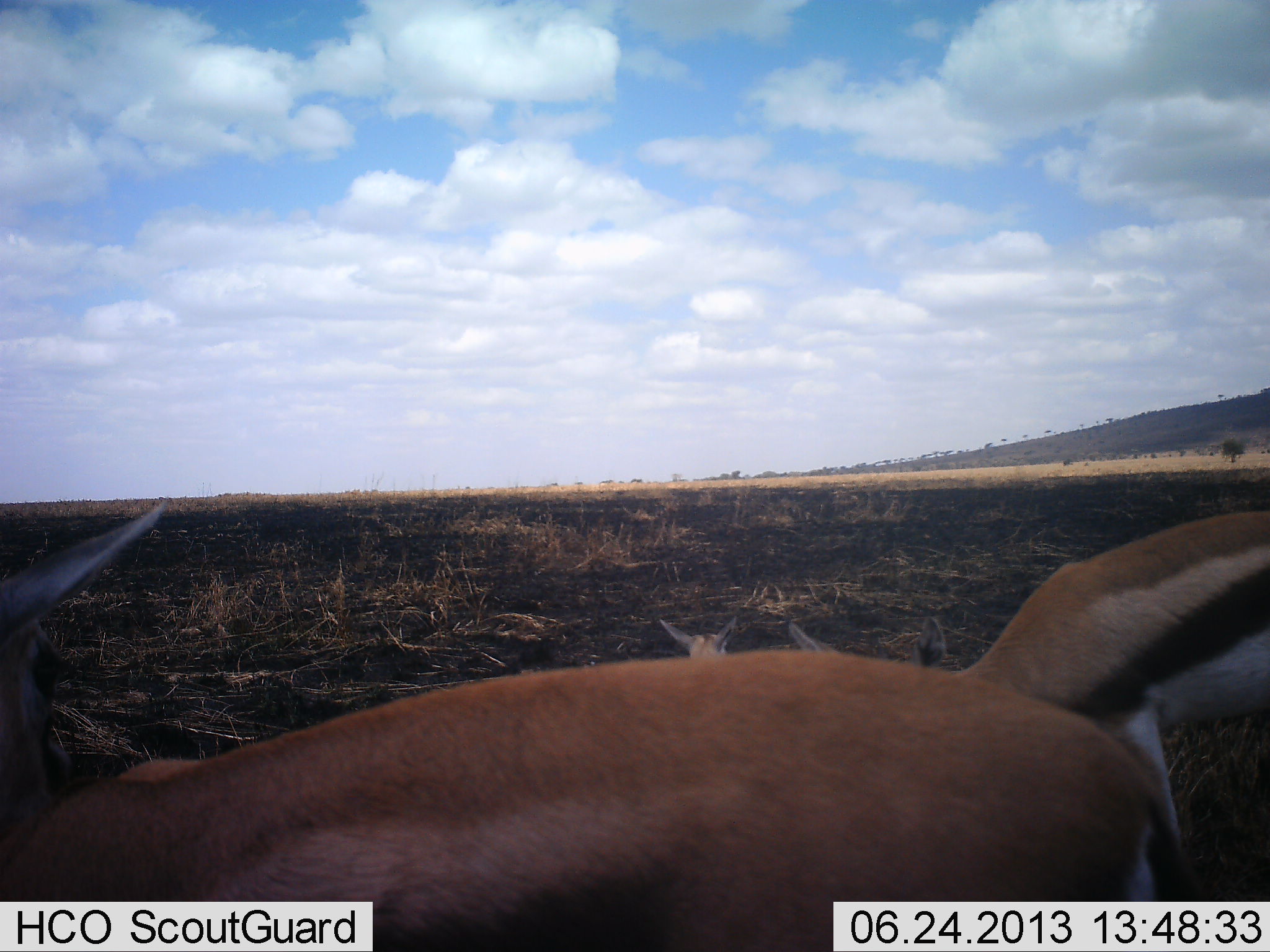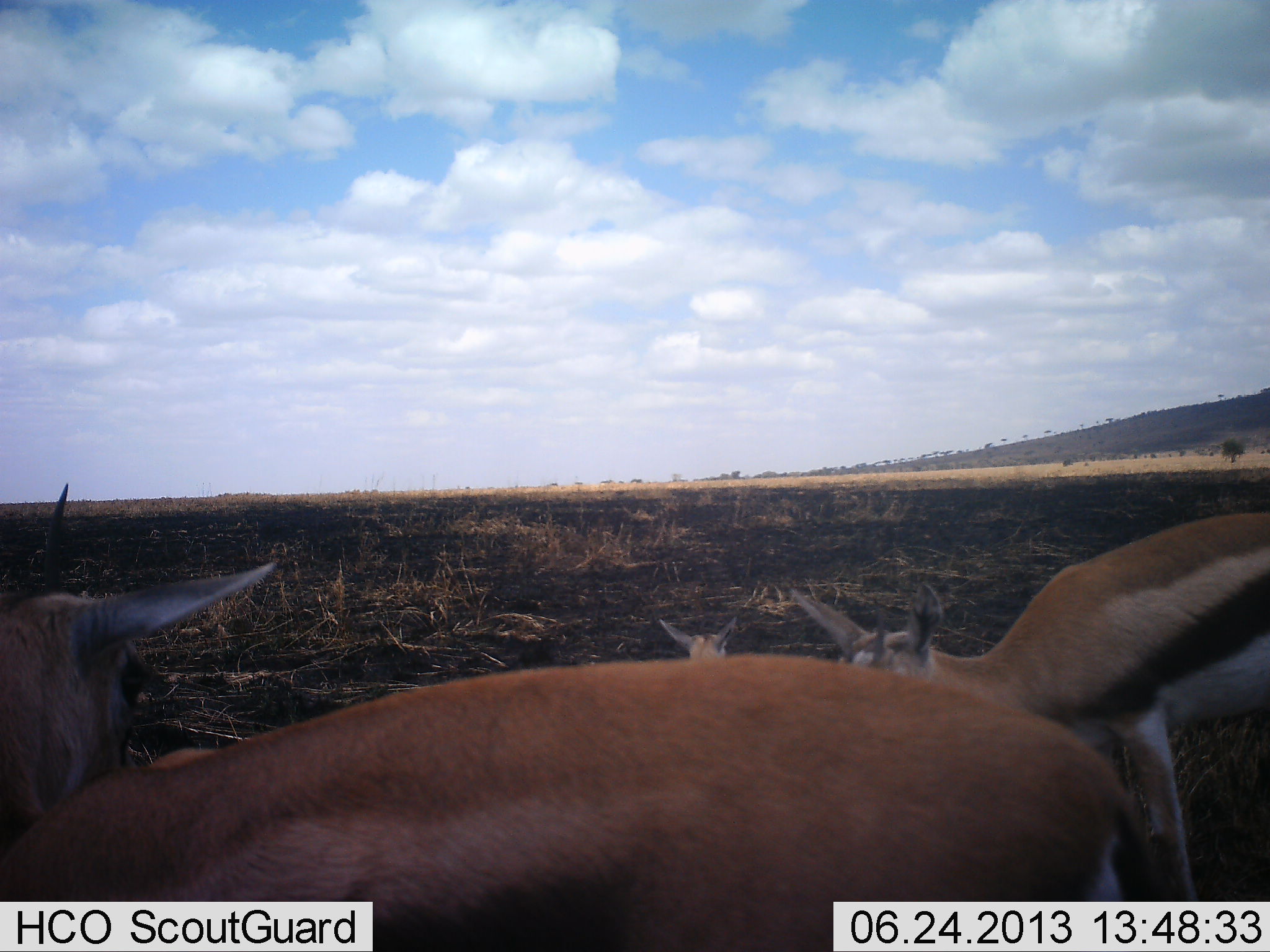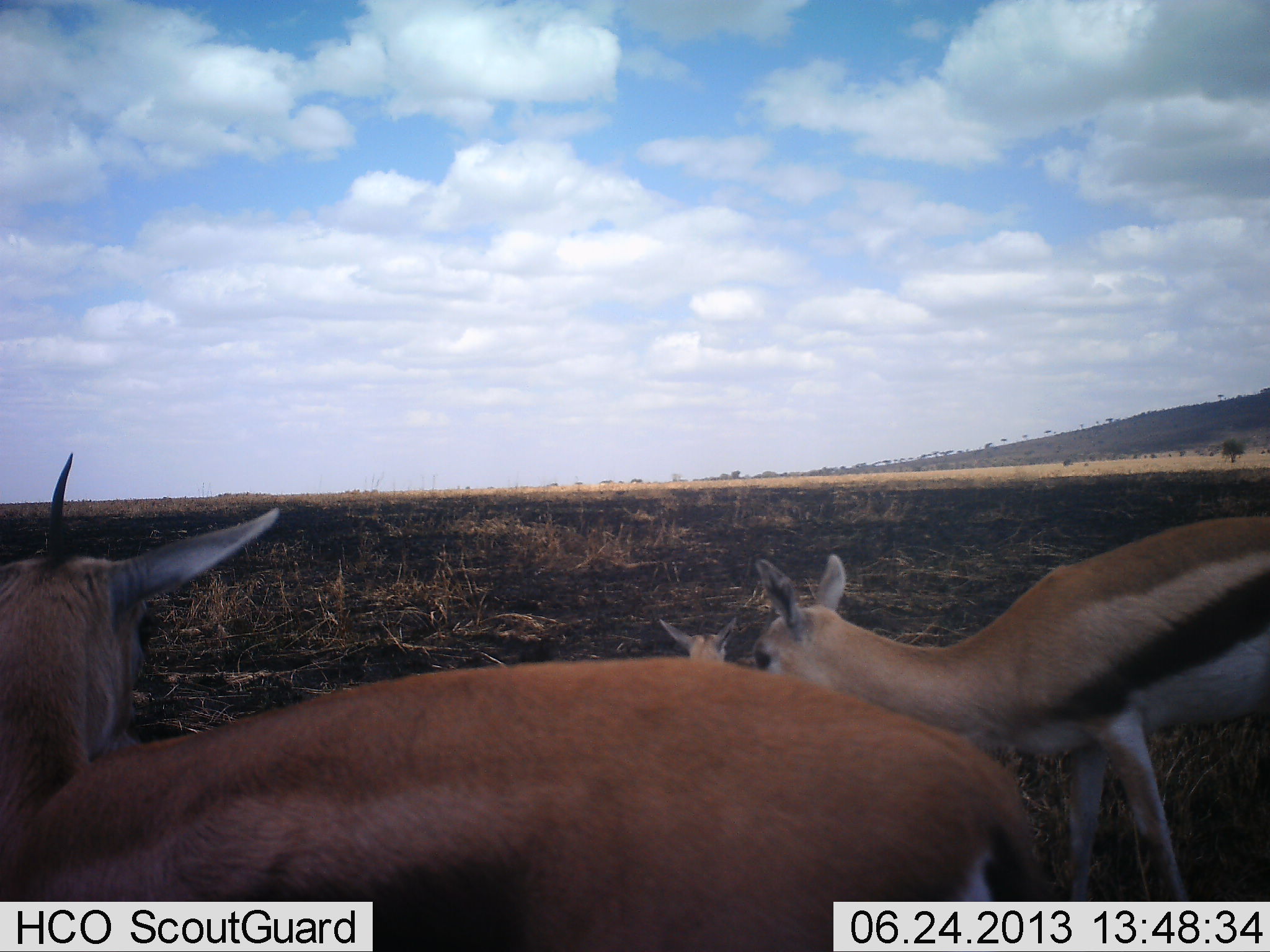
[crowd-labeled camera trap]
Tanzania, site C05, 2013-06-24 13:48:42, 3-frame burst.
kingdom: Animalia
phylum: Chordata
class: Mammalia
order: Artiodactyla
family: Bovidae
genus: Eudorcas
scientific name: Eudorcas thomsonii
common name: thomson's gazelle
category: gazellethomsons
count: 3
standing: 89%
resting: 67%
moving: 11%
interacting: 7%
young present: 22%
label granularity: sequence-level